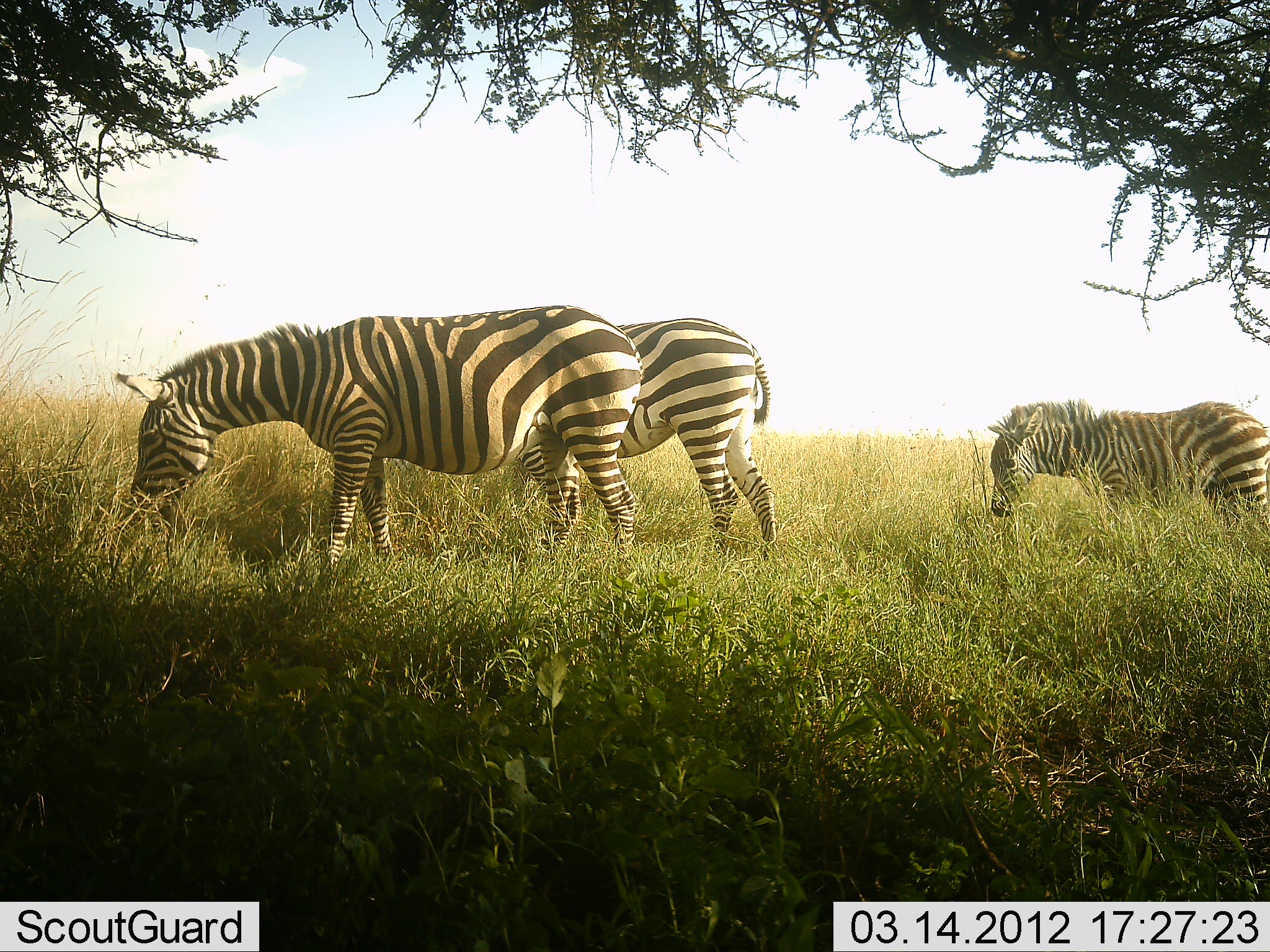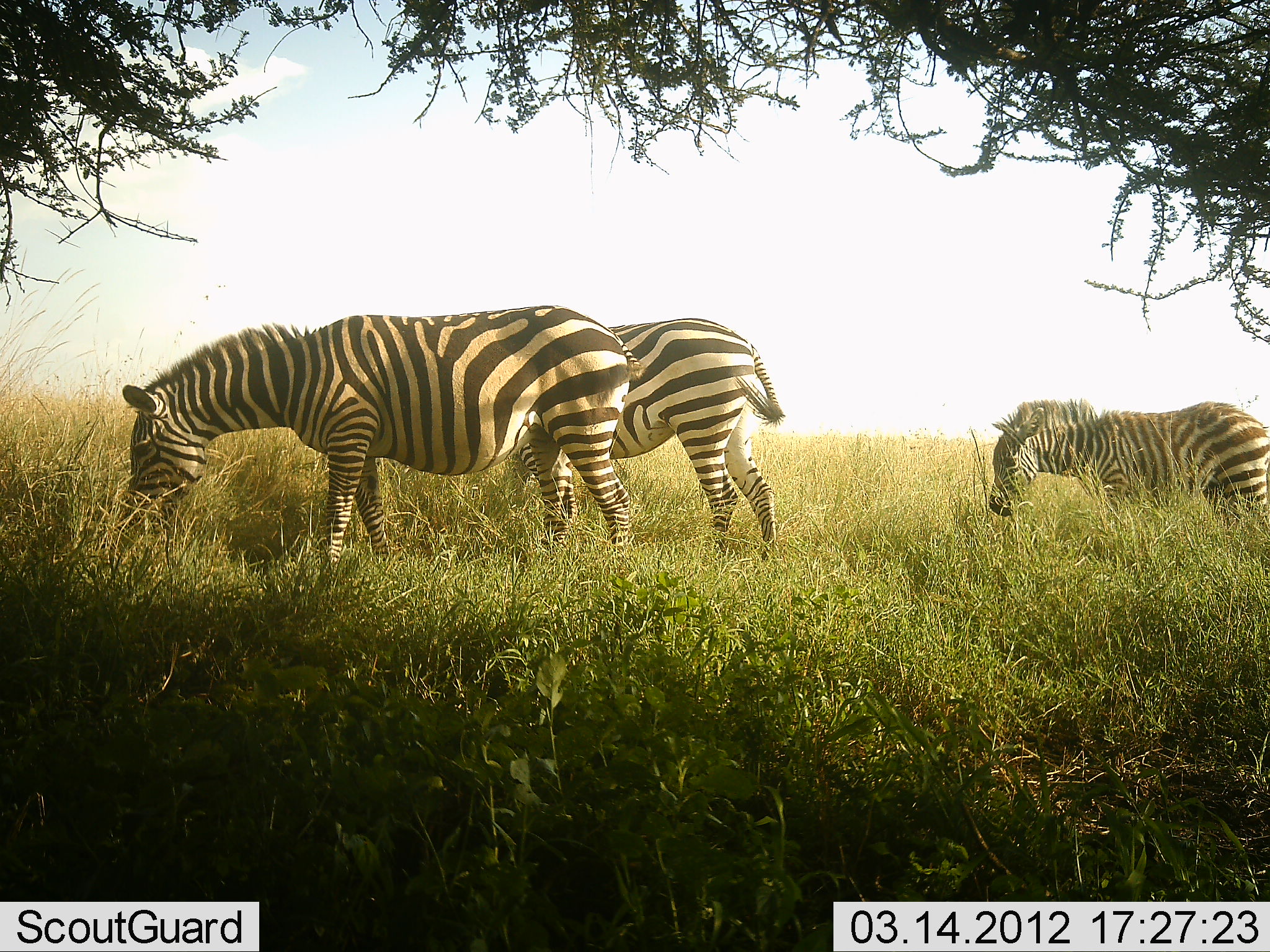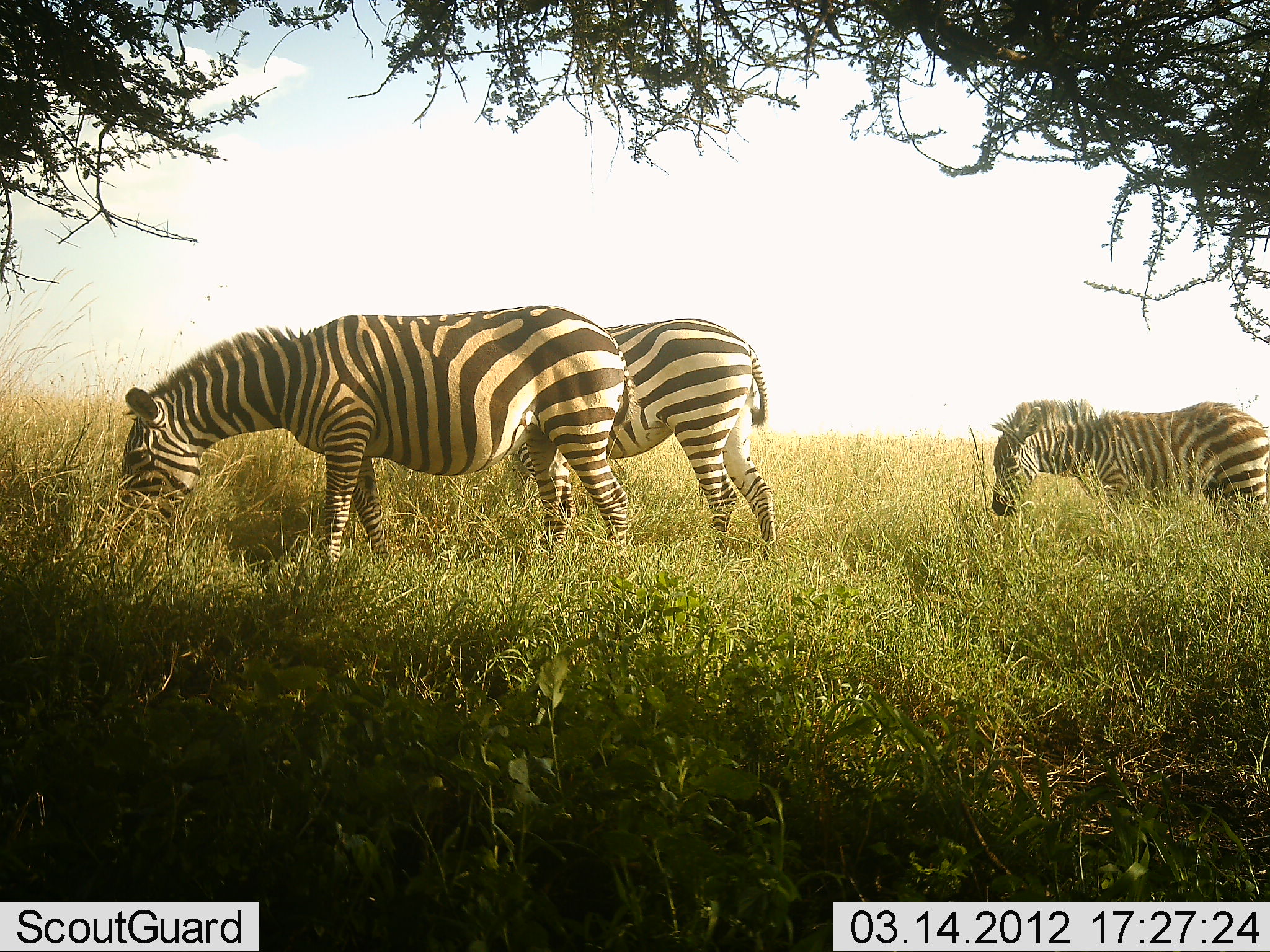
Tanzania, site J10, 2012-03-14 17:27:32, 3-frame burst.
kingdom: Animalia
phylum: Chordata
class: Mammalia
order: Perissodactyla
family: Equidae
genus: Equus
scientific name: Equus quagga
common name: plains zebra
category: zebra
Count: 3.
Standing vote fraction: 21%.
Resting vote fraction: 0%.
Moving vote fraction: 0%.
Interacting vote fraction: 0%.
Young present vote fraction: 32%.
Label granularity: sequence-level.